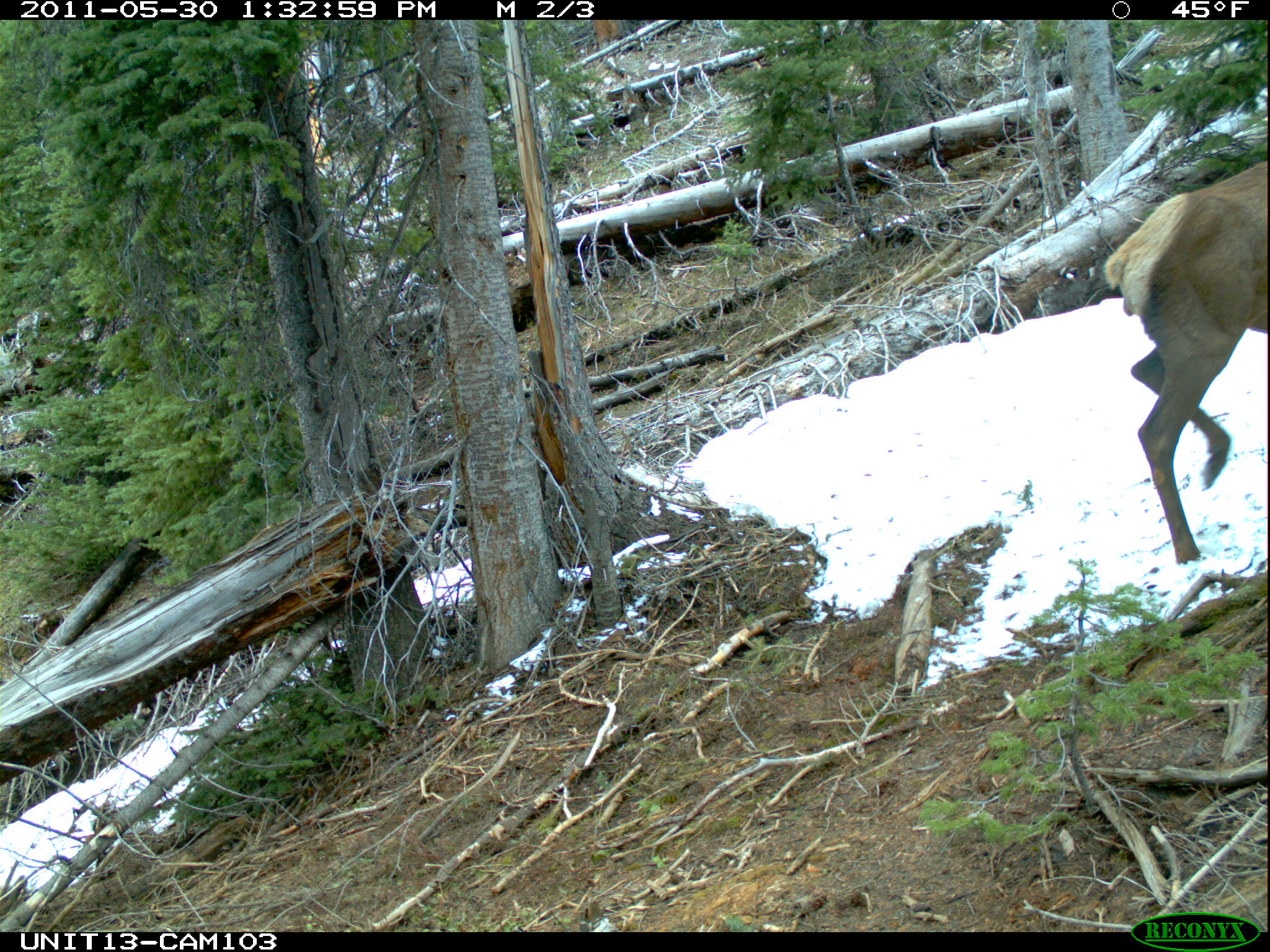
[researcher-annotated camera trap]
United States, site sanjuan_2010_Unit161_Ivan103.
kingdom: Animalia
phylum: Chordata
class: Mammalia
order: Artiodactyla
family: Cervidae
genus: Cervus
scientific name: Cervus elaphus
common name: red deer